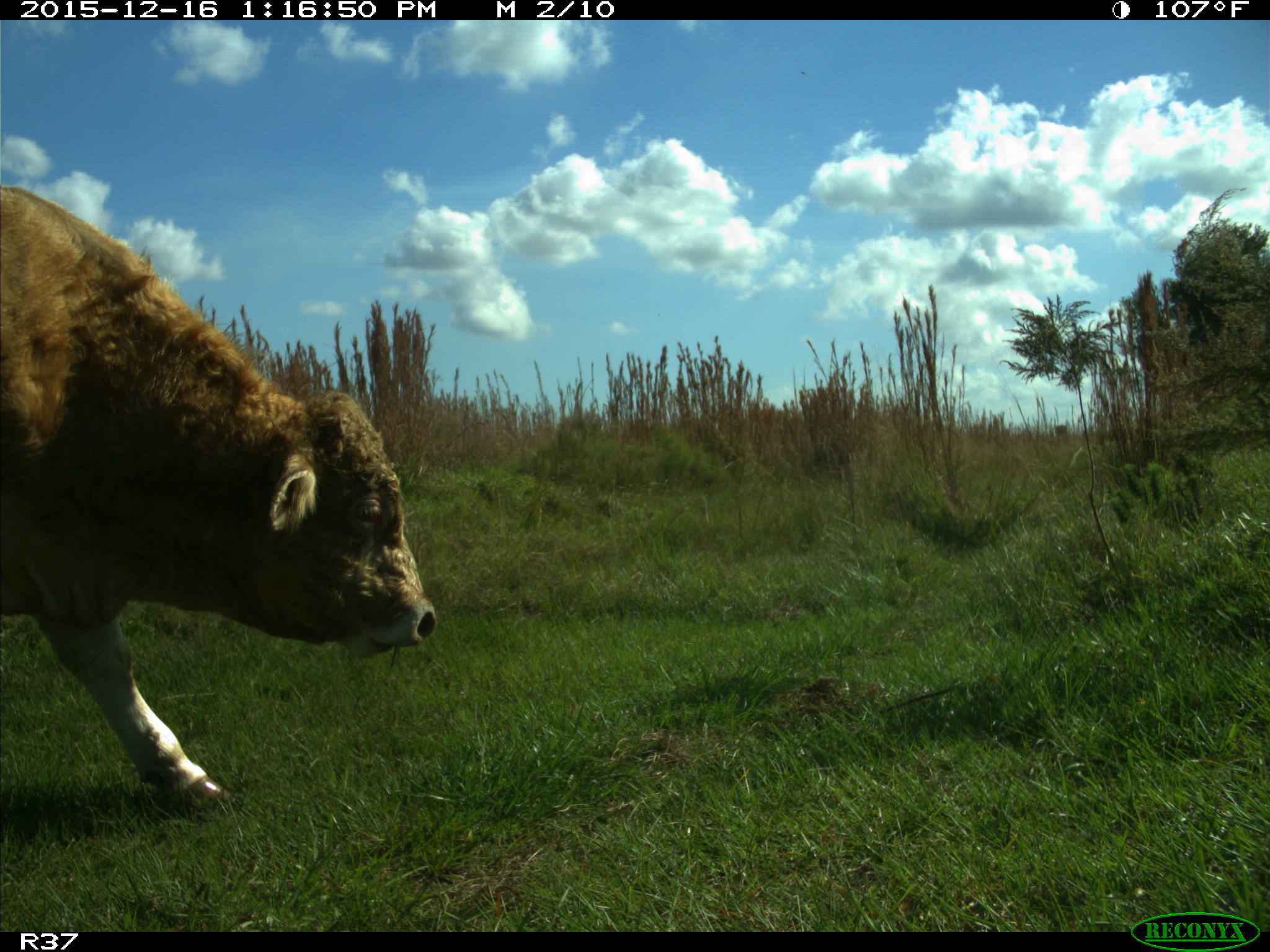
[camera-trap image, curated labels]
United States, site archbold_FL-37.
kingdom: Animalia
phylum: Chordata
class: Mammalia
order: Artiodactyla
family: Bovidae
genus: Bos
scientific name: Bos taurus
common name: domestic cow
Bos taurus (domestic cow).